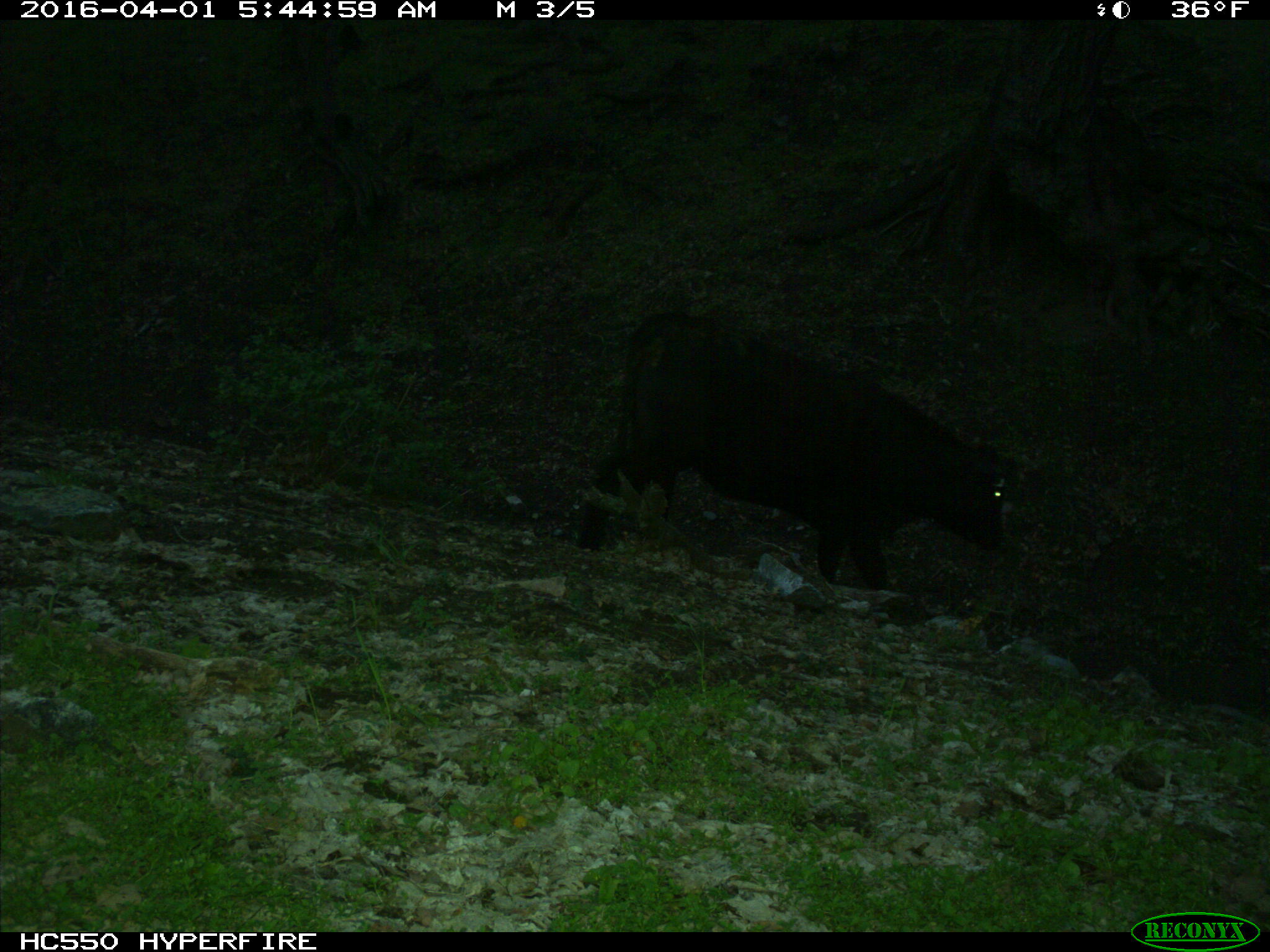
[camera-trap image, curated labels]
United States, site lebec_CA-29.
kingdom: Animalia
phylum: Chordata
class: Mammalia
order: Artiodactyla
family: Bovidae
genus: Bos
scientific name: Bos taurus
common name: domestic cow